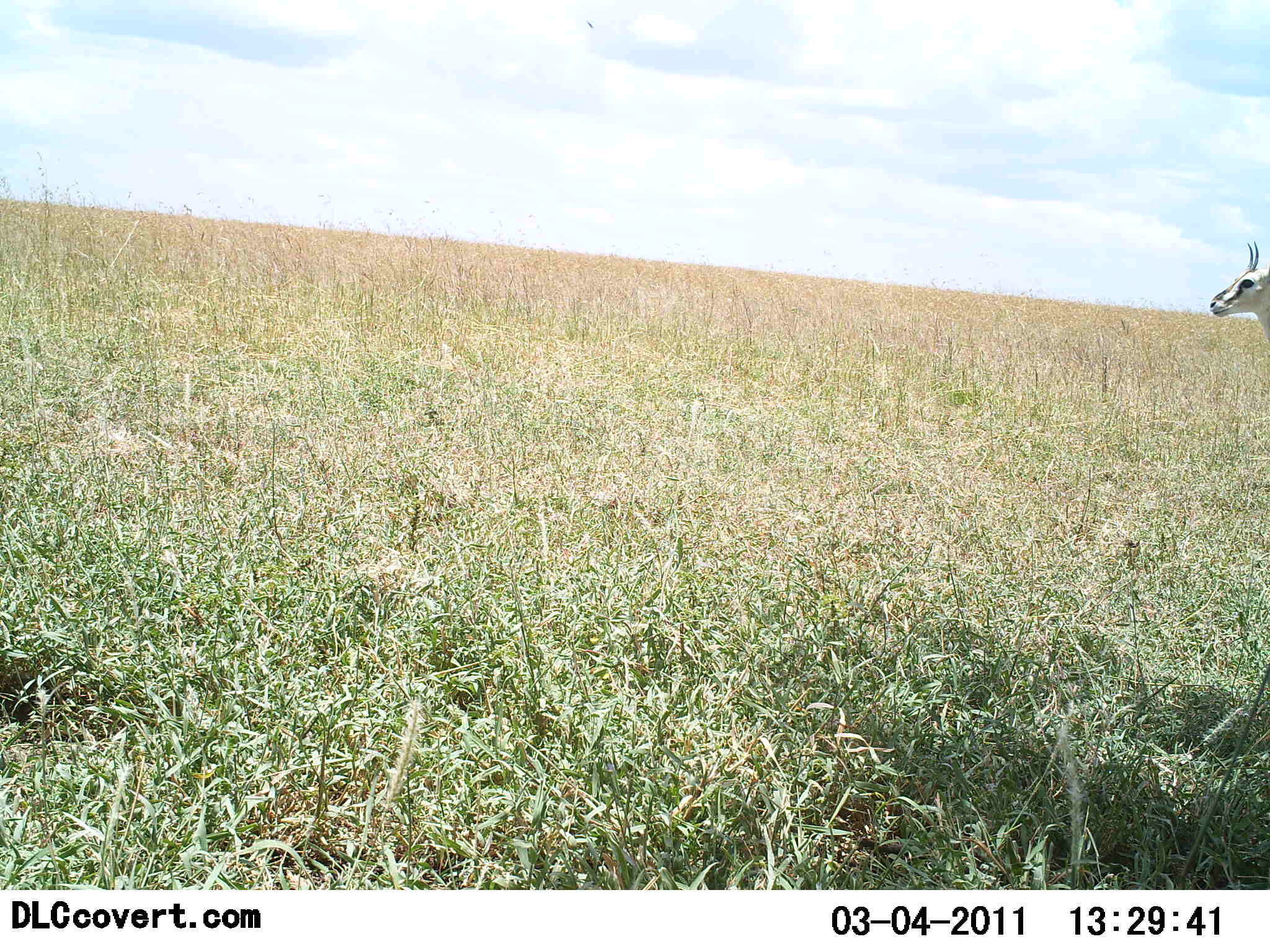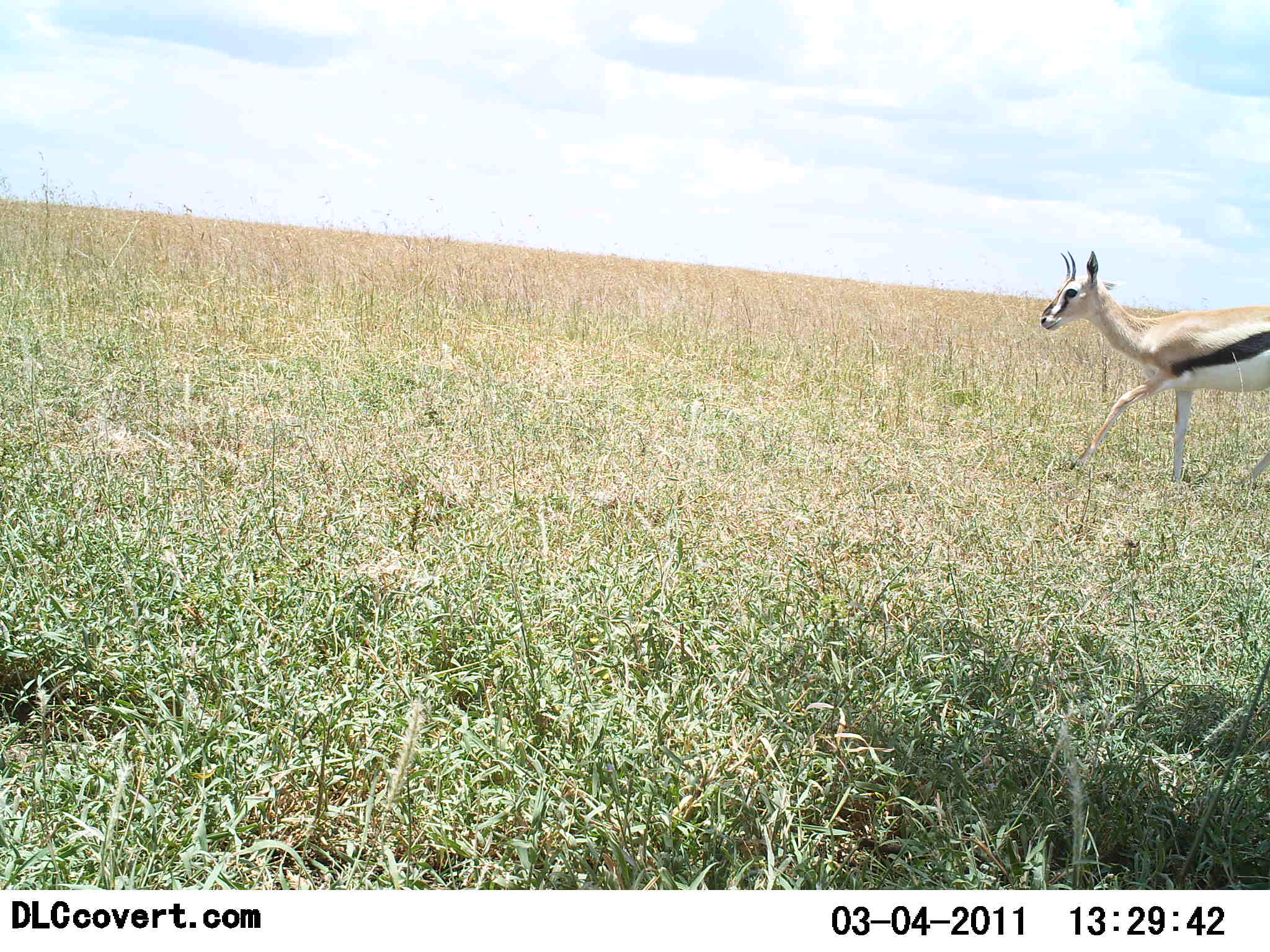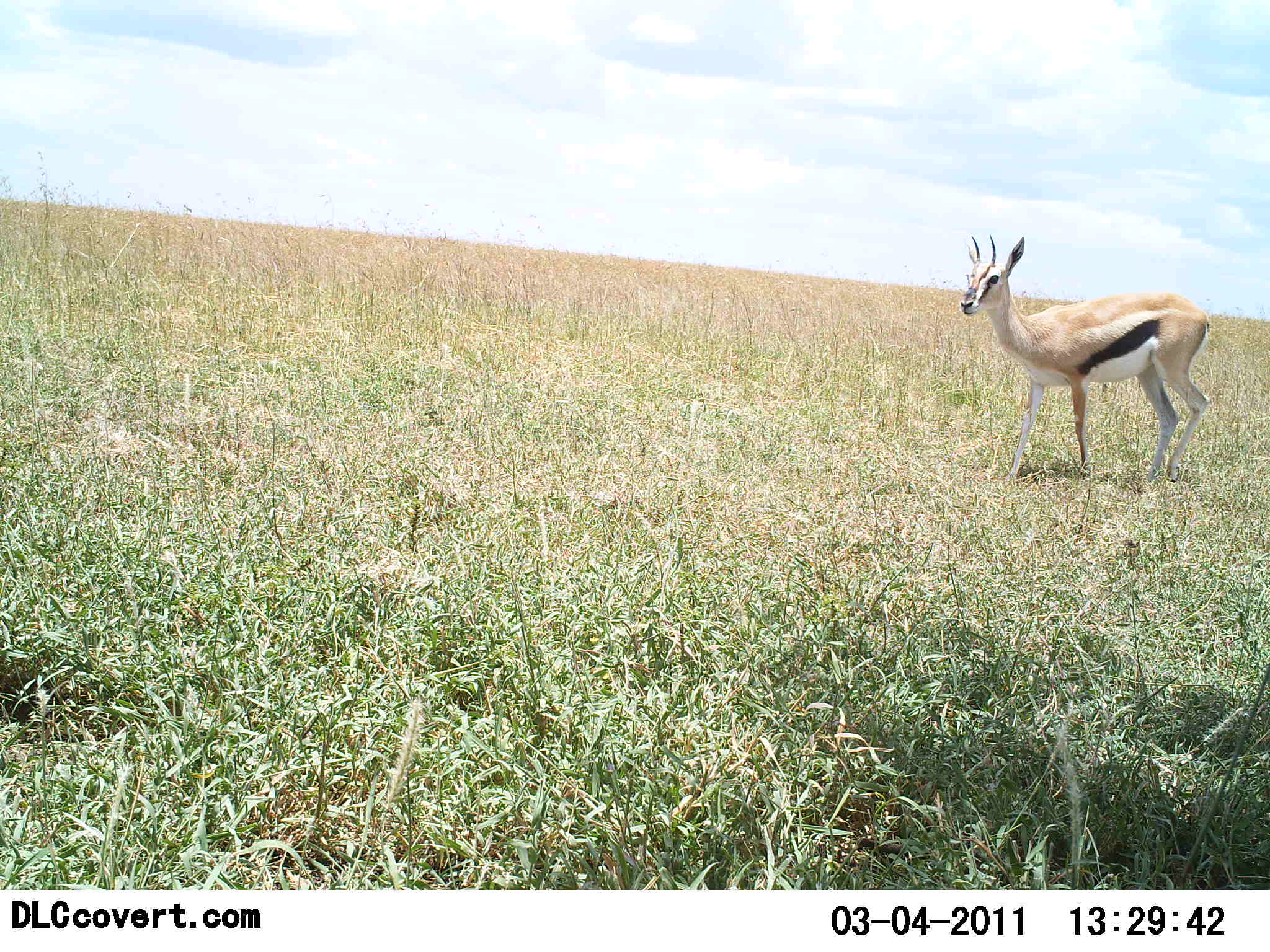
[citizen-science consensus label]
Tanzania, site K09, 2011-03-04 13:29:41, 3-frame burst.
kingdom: Animalia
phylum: Chordata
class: Mammalia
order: Artiodactyla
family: Bovidae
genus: Eudorcas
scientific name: Eudorcas thomsonii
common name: thomson's gazelle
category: gazellethomsons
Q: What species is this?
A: Gazellethomsons (thomson's gazelle) (Eudorcas thomsonii).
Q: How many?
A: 1.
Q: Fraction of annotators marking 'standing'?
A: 9%.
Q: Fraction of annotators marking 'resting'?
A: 0%.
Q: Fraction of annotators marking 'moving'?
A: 91%.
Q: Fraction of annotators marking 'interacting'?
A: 0%.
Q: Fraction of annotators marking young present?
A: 0%.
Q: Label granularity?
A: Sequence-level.